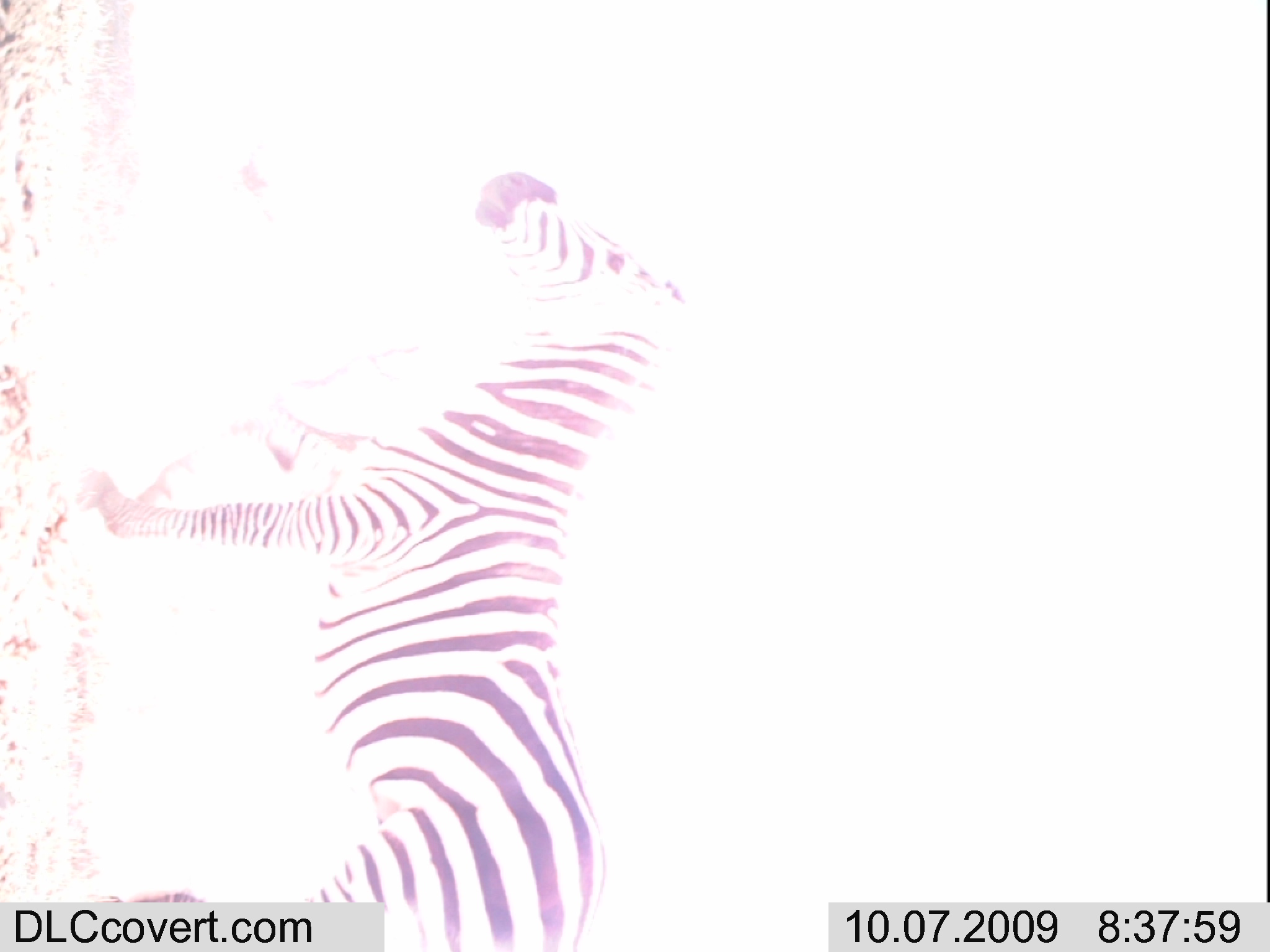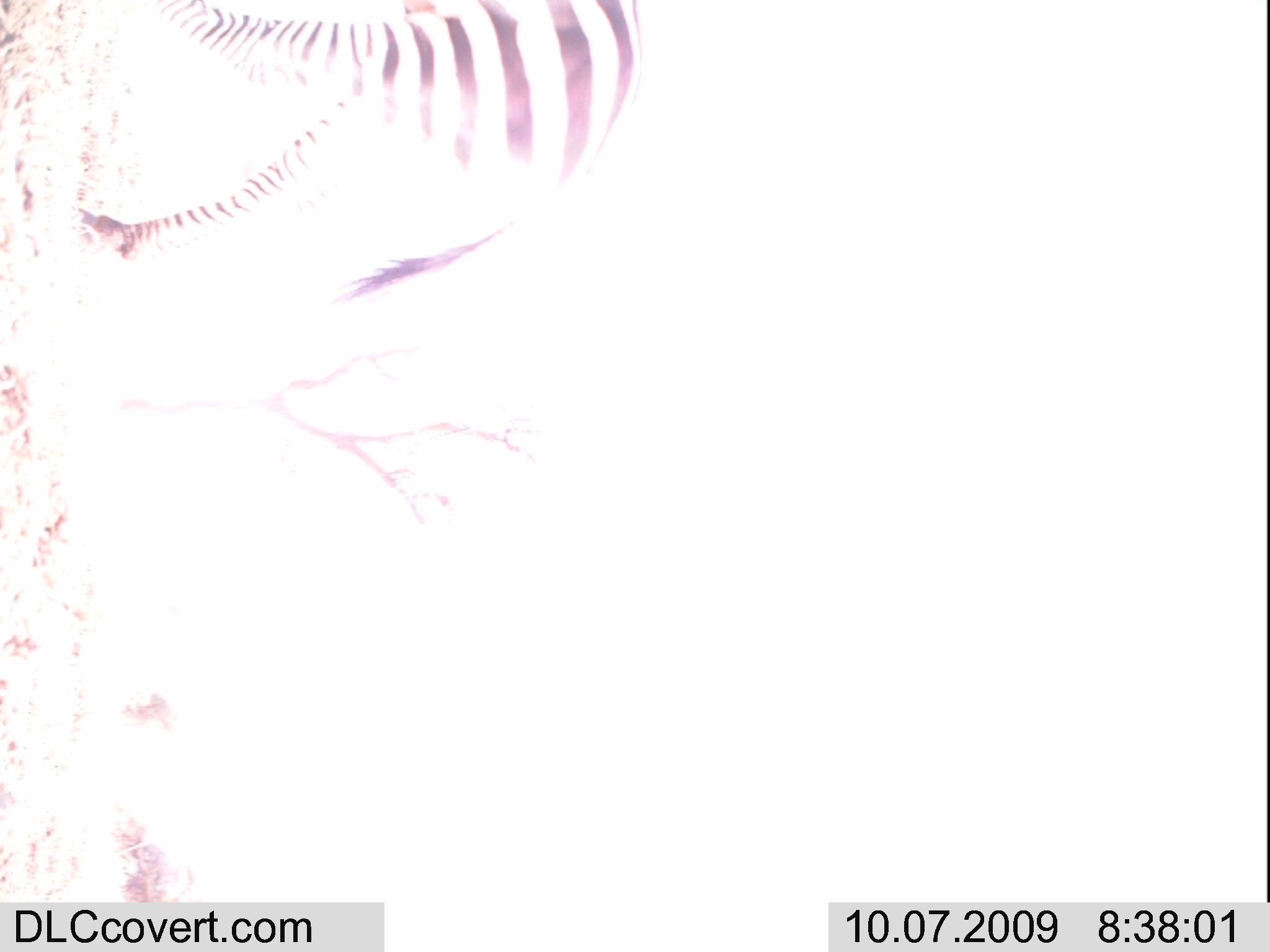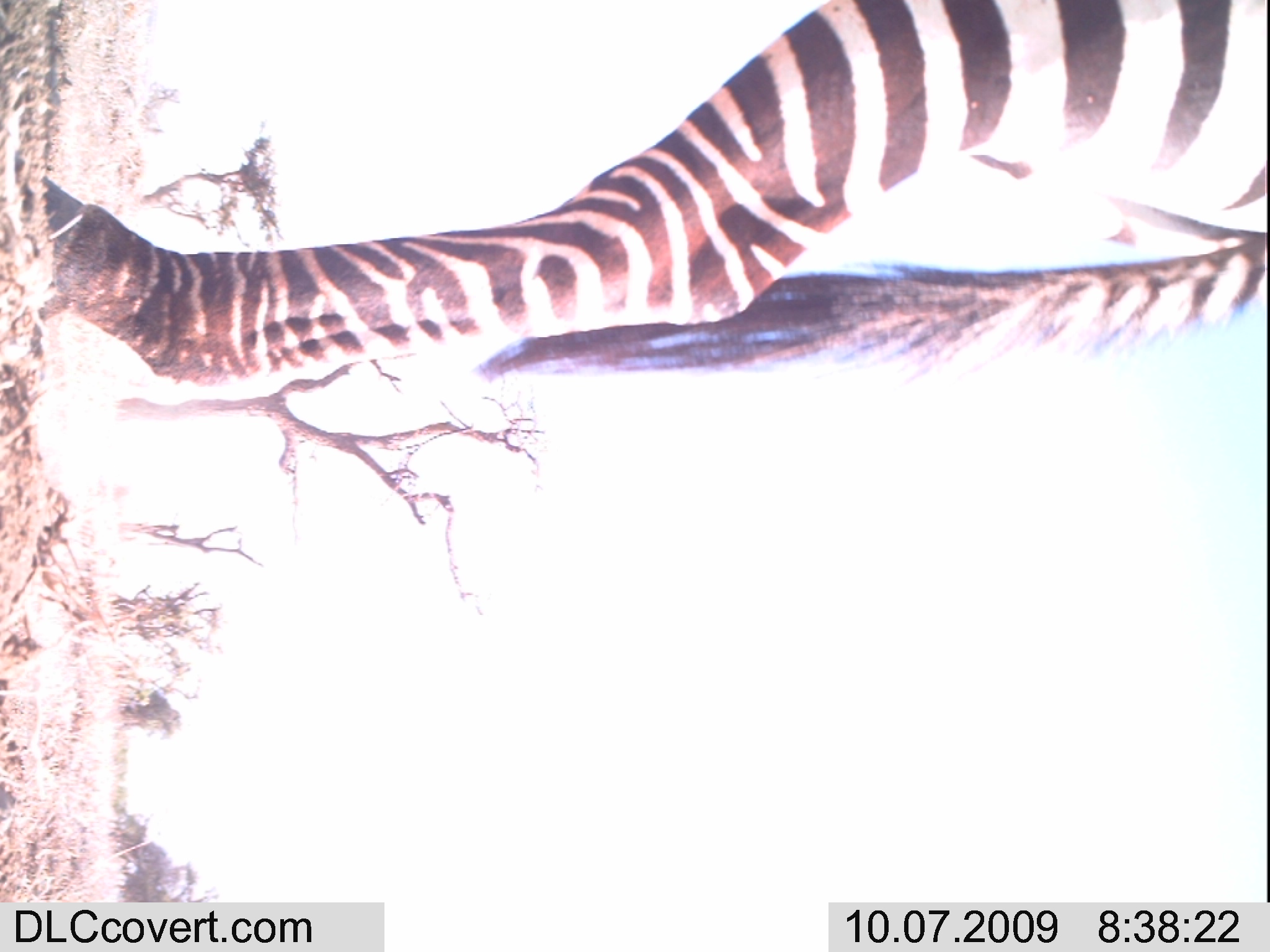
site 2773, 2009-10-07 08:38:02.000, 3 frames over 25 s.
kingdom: Animalia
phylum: Chordata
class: Mammalia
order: Perissodactyla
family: Equidae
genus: Equus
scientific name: Equus quagga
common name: plains zebra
Equus quagga (plains zebra), count 1.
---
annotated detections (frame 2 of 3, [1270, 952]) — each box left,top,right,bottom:
equus quagga: 0,0,660,317